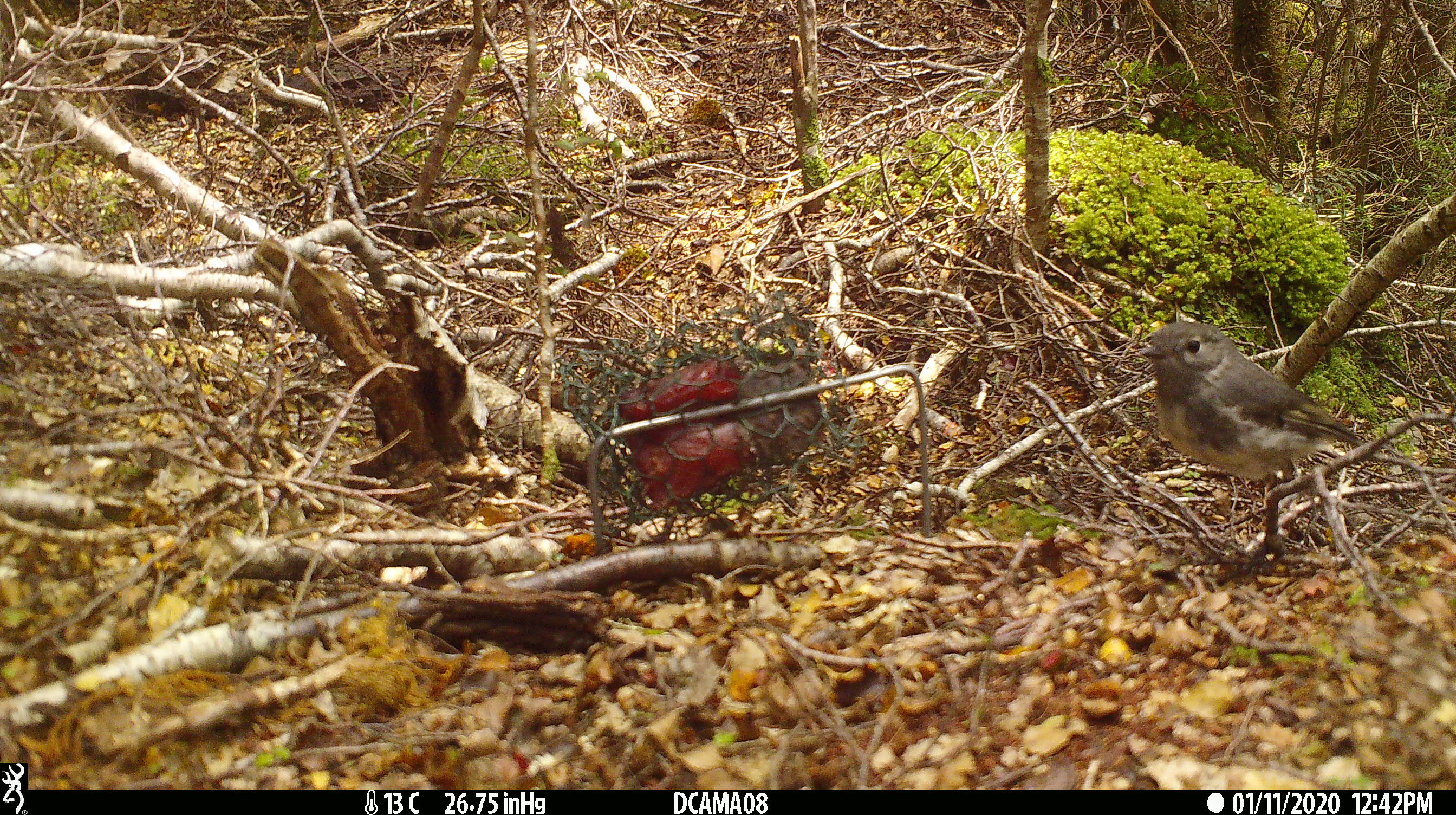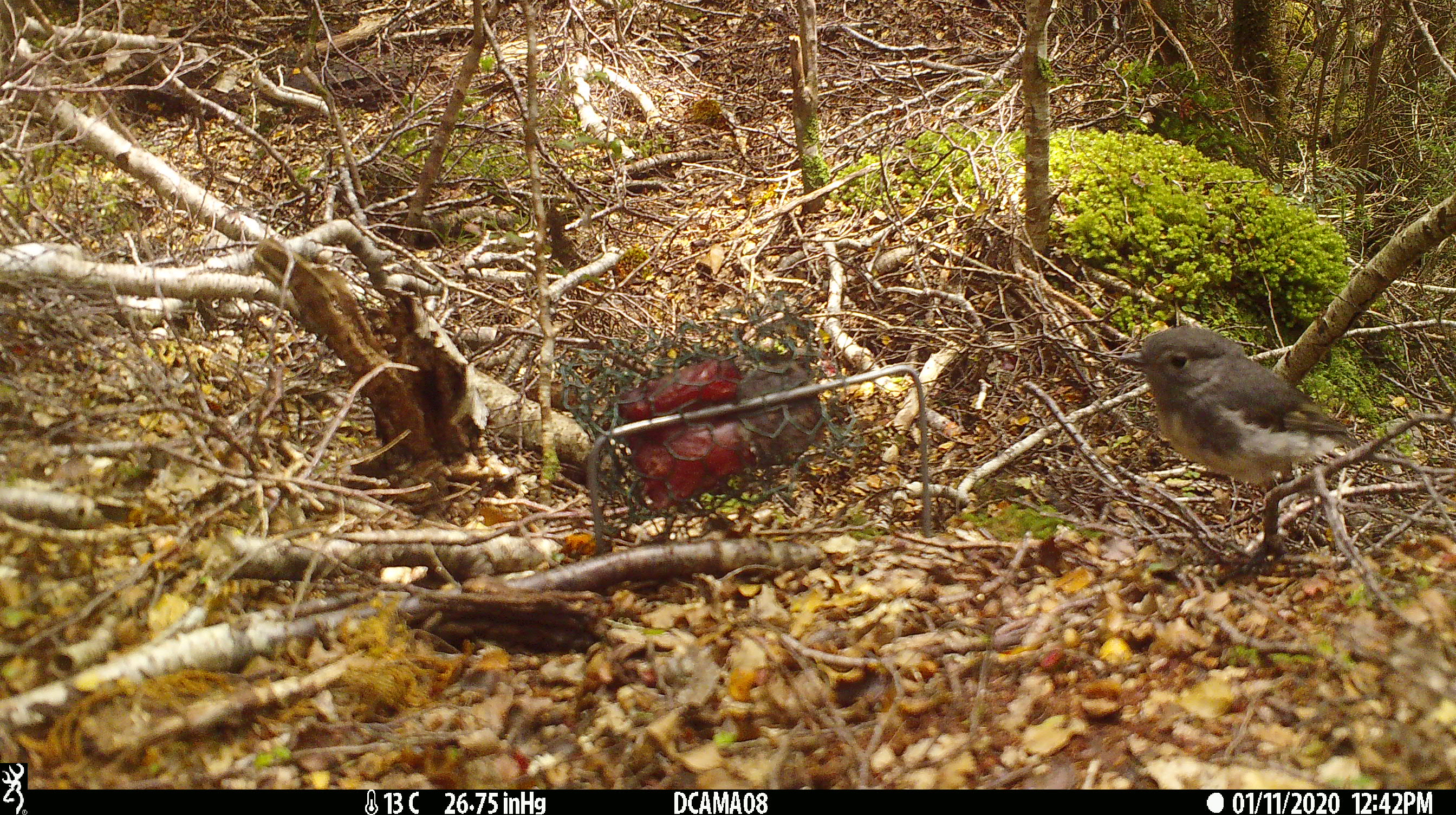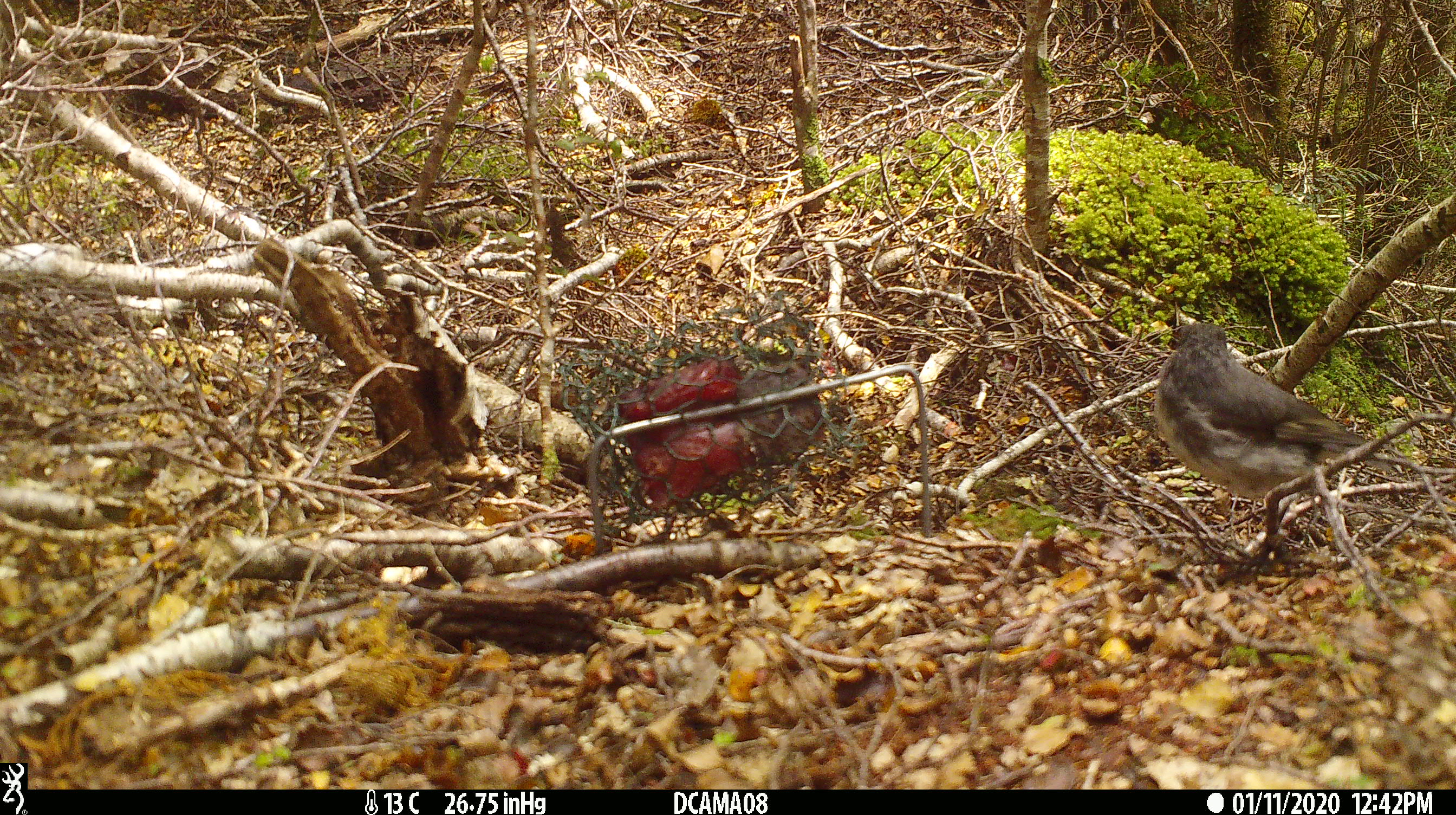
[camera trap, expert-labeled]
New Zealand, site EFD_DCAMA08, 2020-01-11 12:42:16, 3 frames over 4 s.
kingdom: Animalia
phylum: Chordata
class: Aves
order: Passeriformes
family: Petroicidae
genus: Petroica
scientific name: Petroica australis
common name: new zealand robin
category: robin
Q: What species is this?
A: Robin (new zealand robin) (Petroica australis).